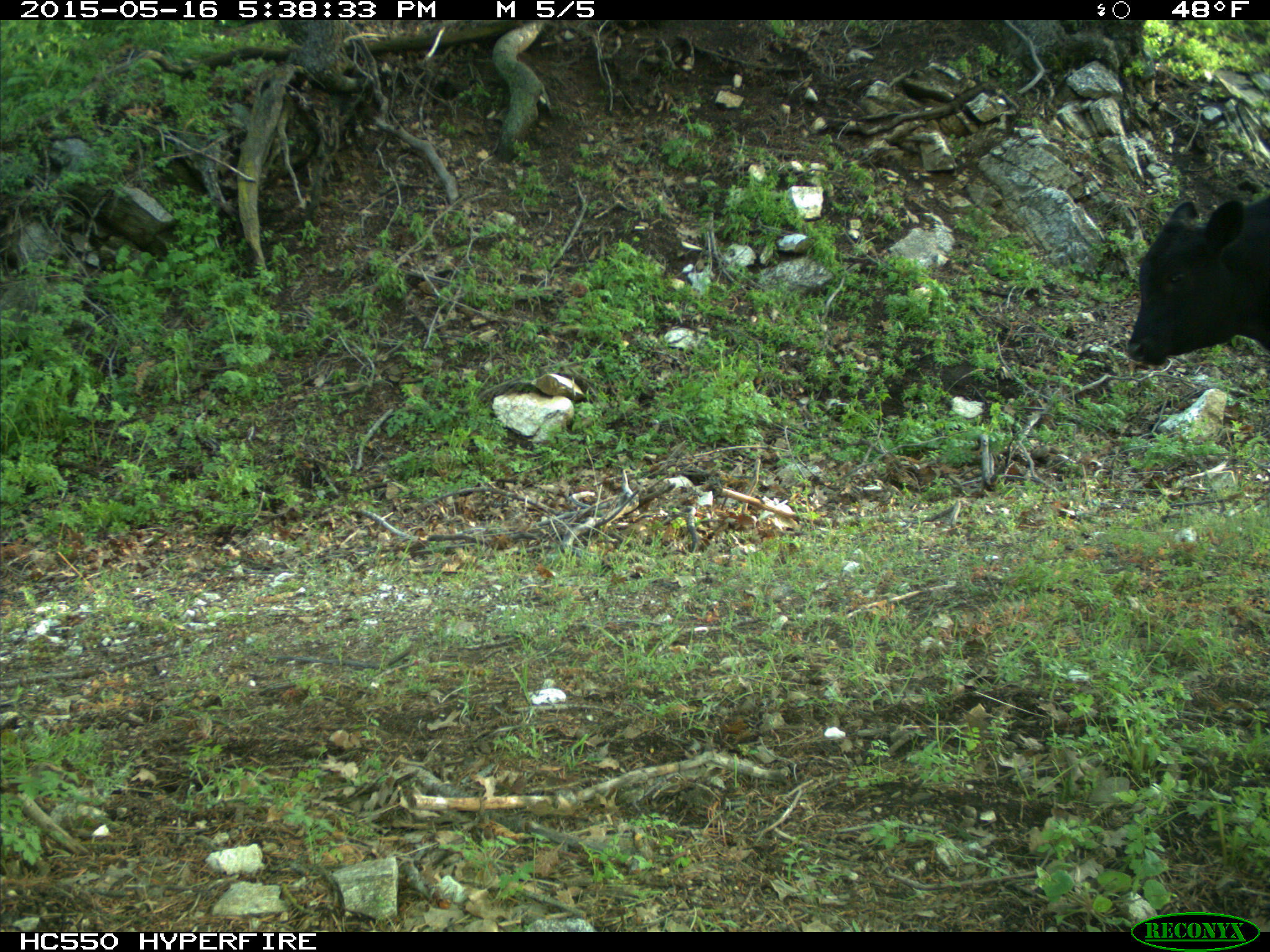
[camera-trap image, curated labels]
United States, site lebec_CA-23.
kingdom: Animalia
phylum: Chordata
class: Mammalia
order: Artiodactyla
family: Bovidae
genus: Bos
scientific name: Bos taurus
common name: domestic cow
Bos taurus (domestic cow).